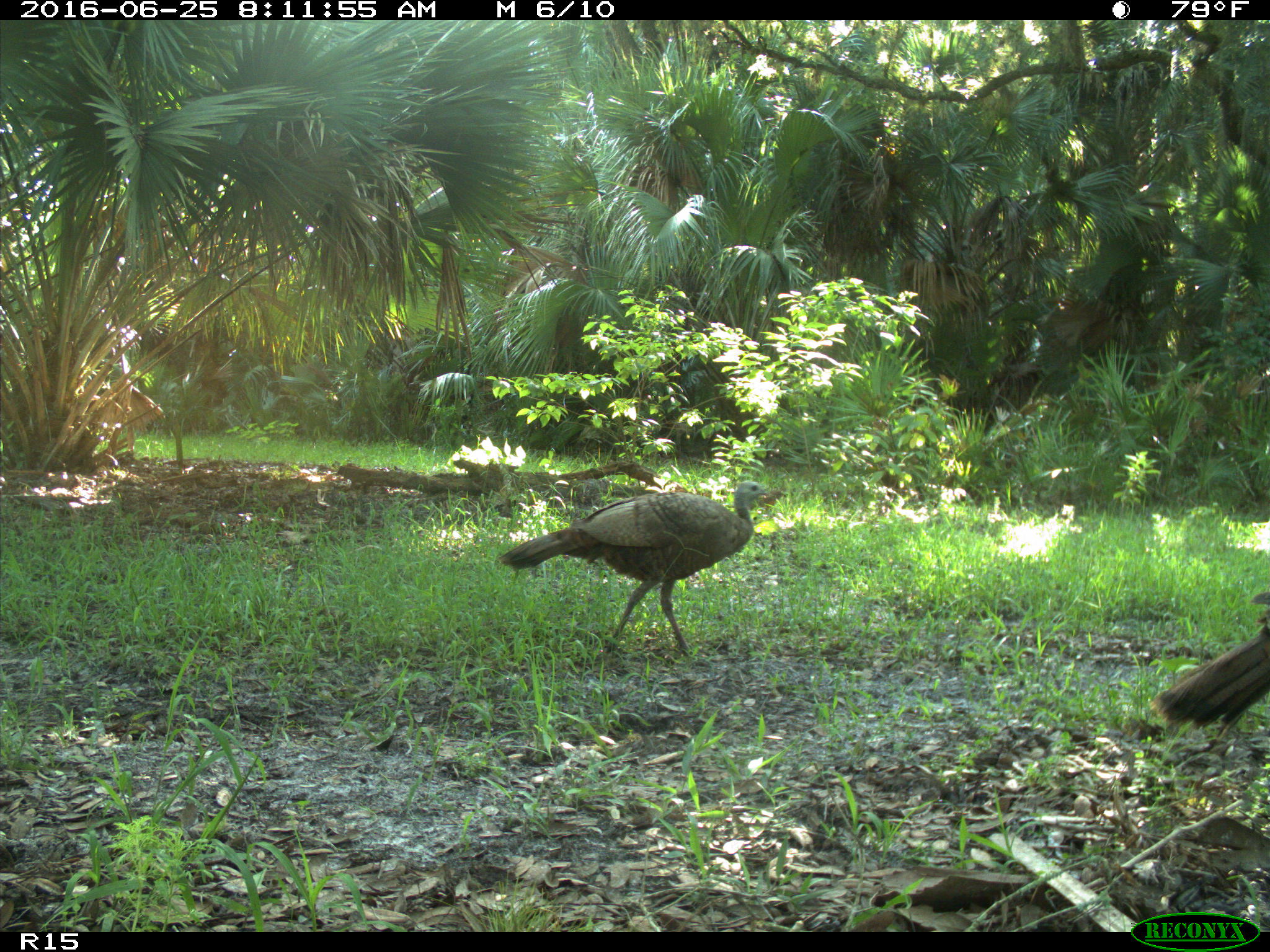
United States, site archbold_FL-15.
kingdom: Animalia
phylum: Chordata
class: Aves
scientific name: Aves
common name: birds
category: unidentified bird